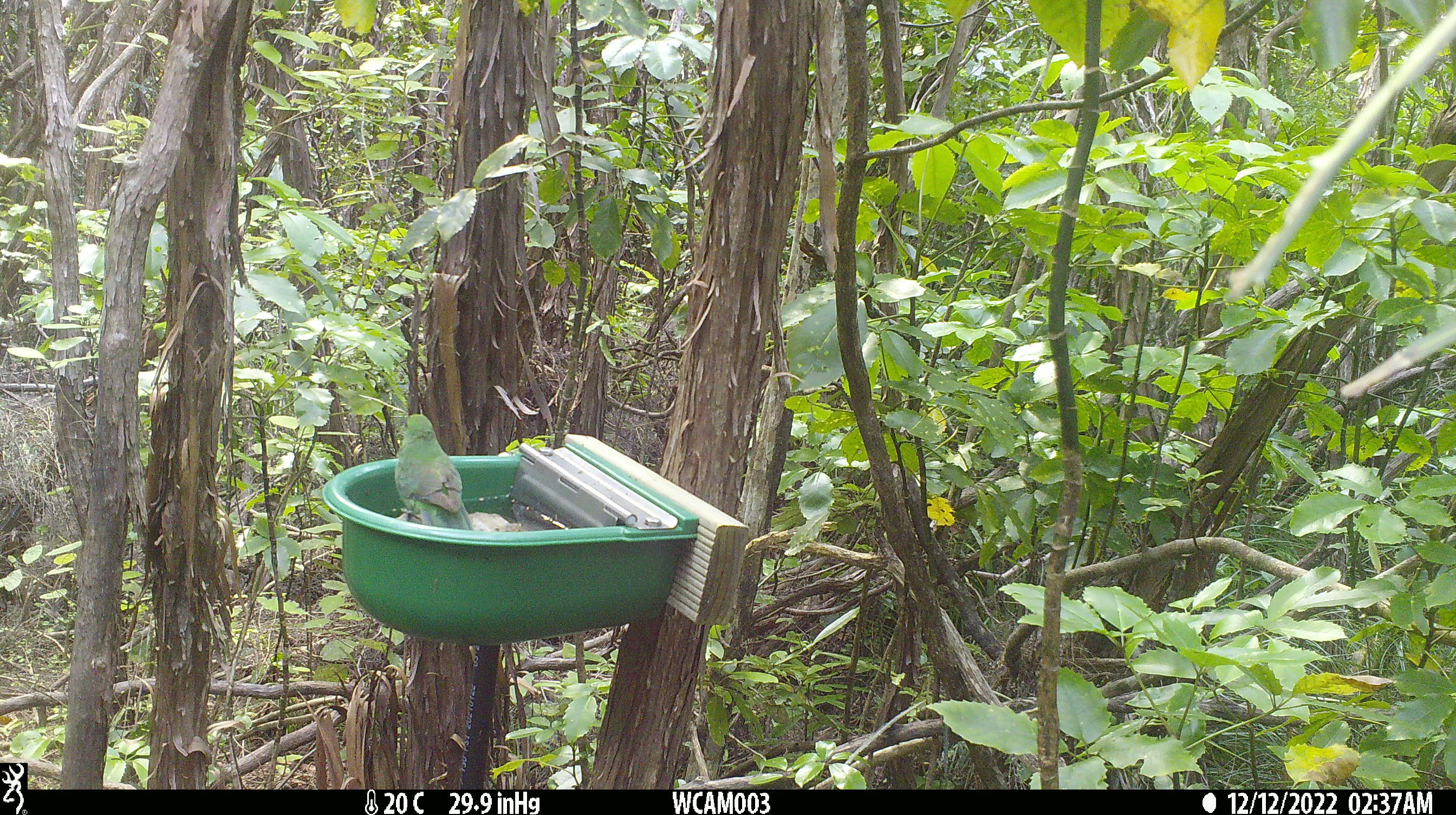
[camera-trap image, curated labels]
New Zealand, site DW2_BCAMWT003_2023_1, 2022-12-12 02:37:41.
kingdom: Animalia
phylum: Chordata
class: Aves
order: Psittaciformes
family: Psittaculidae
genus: Cyanoramphus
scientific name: Cyanoramphus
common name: parakeet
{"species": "parakeet (Cyanoramphus)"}